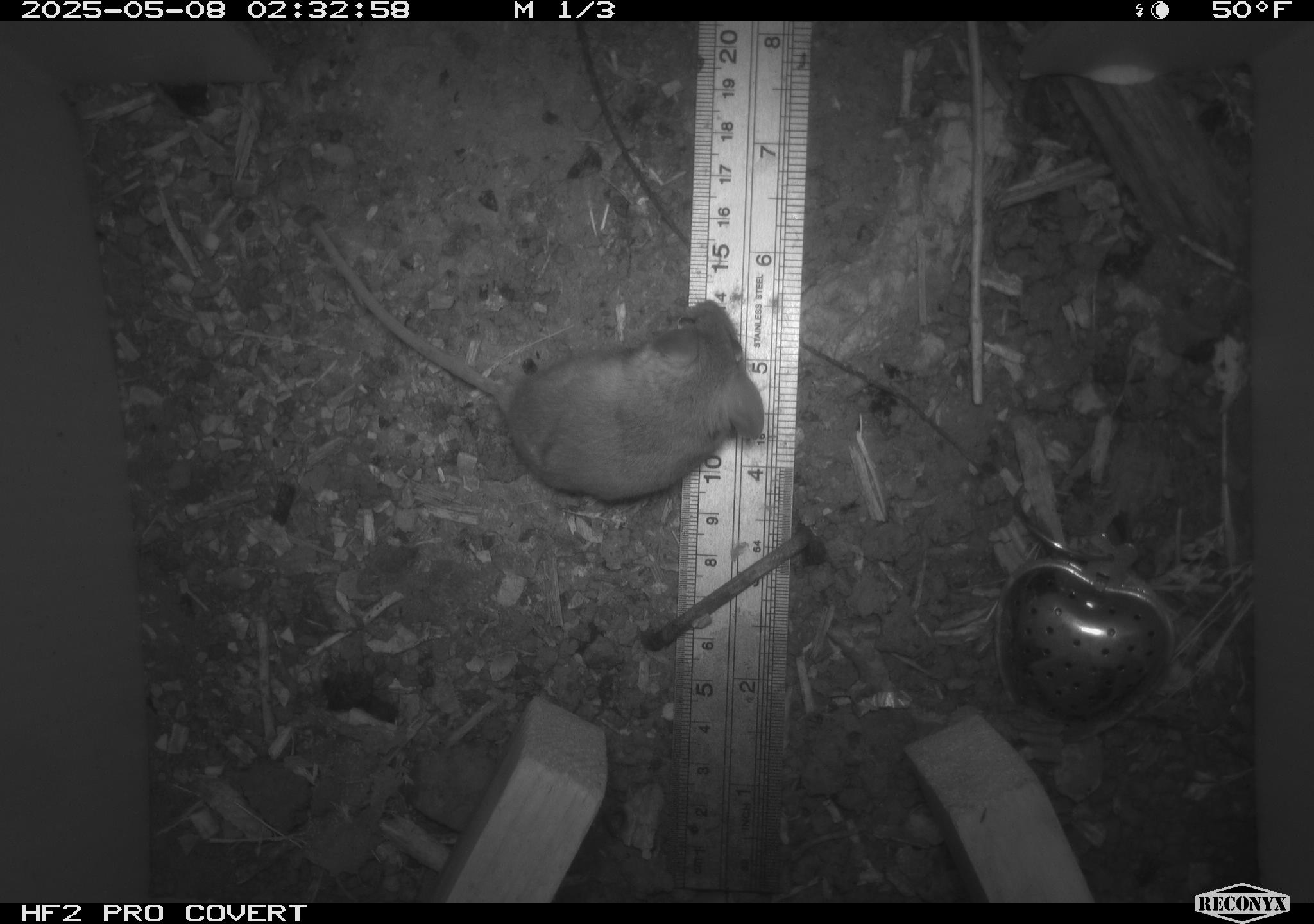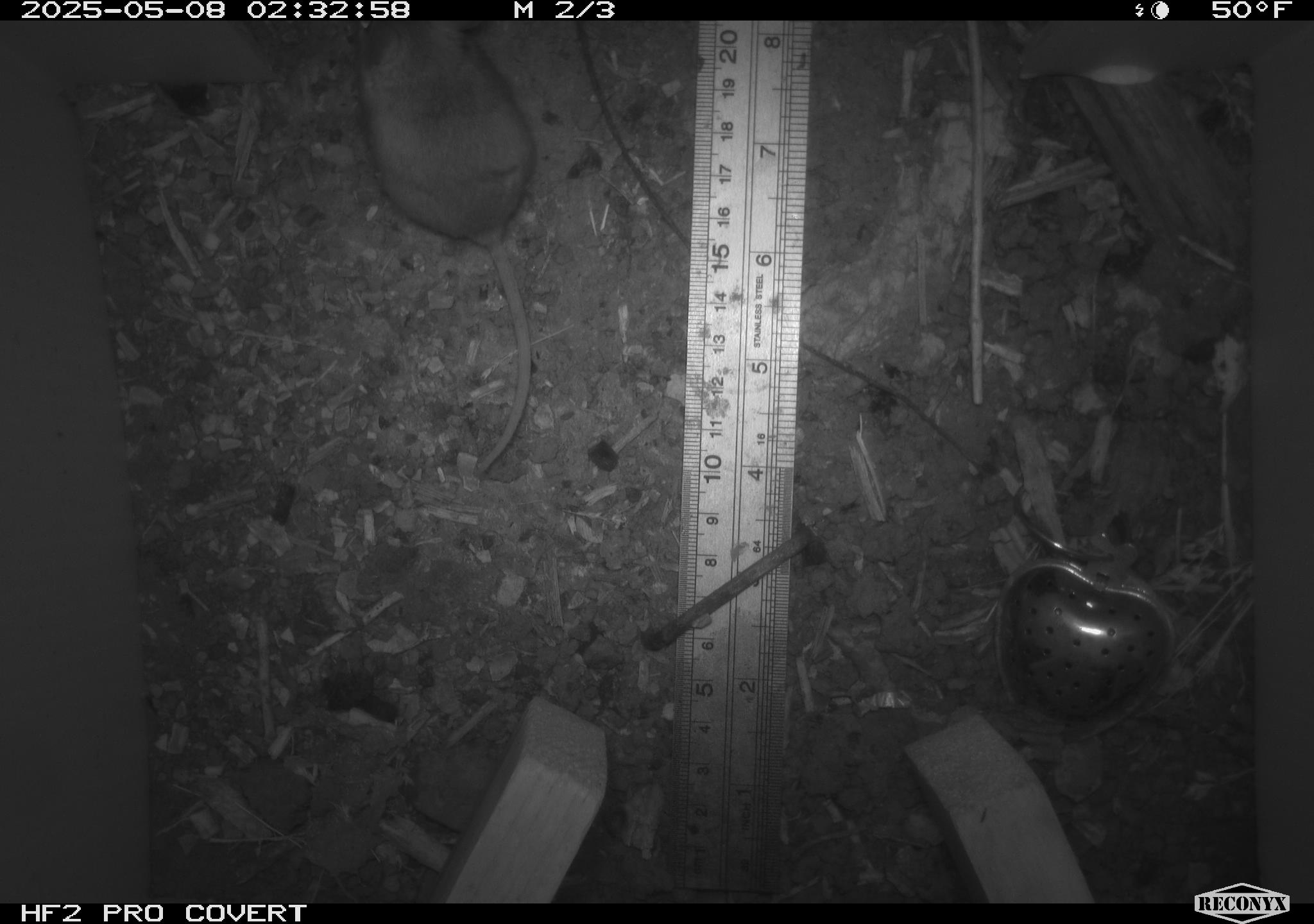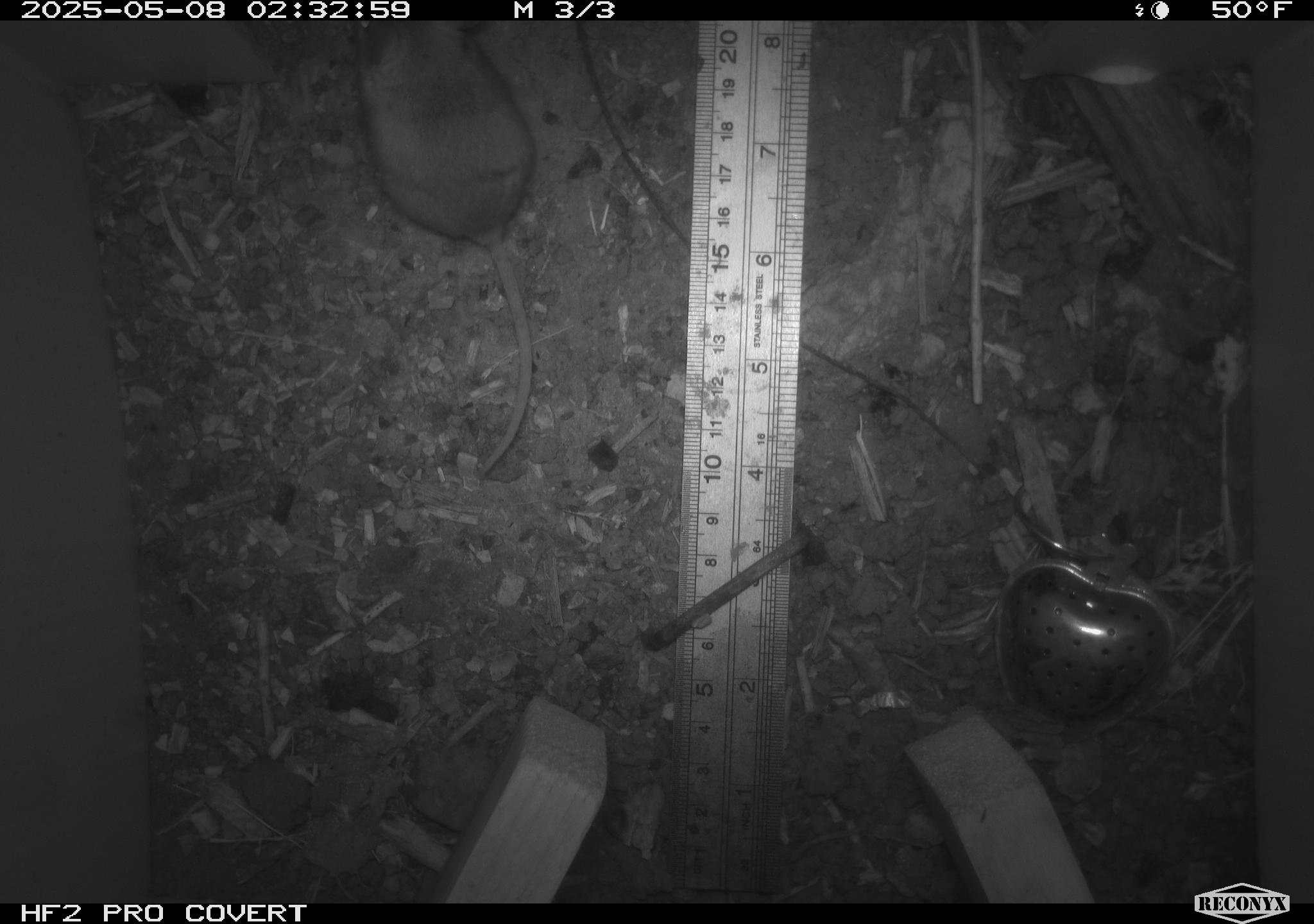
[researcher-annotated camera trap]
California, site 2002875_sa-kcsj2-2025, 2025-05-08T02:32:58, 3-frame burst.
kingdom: Animalia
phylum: Chordata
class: Mammalia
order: Rodentia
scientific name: Rodentia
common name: rodent